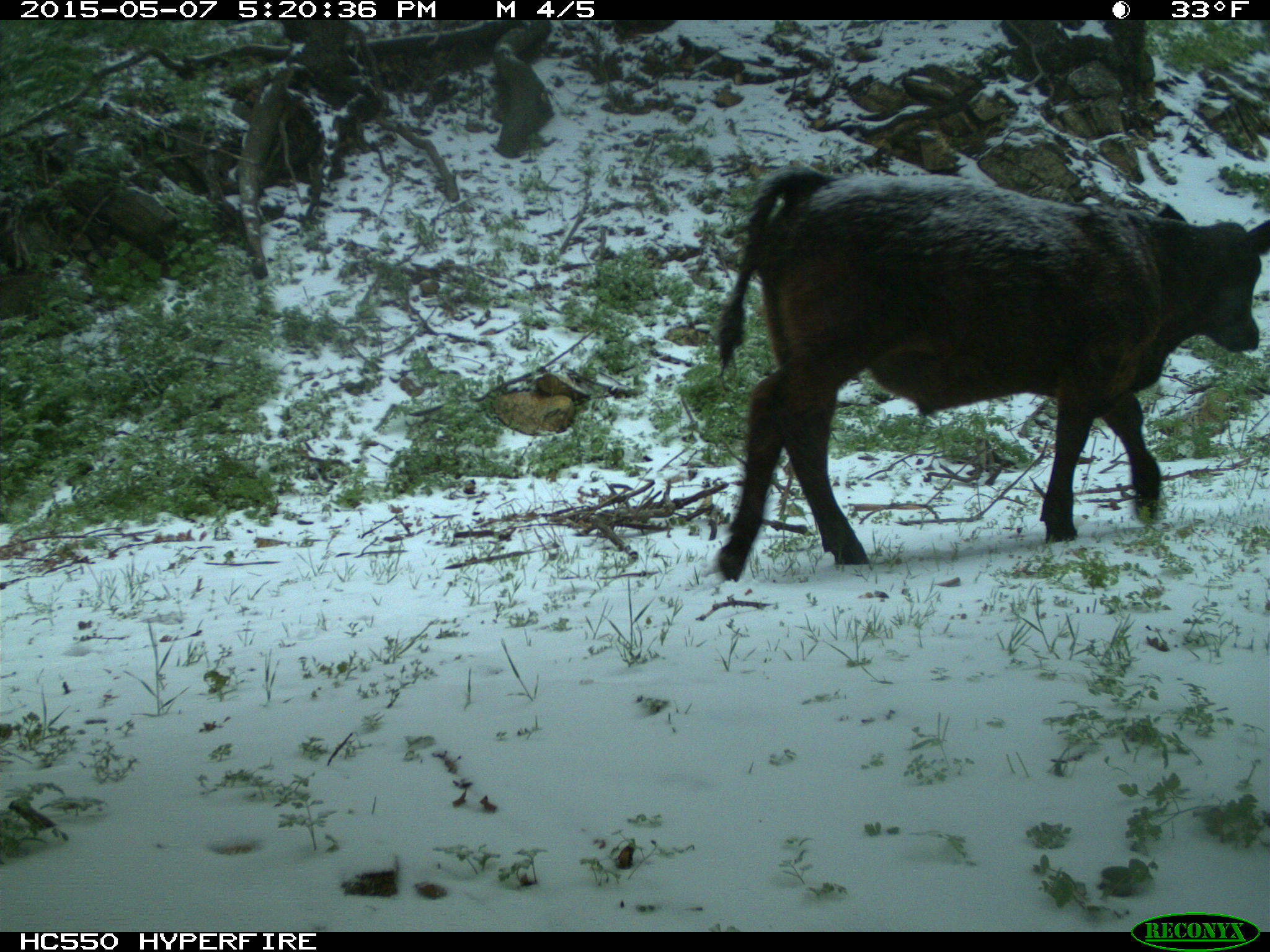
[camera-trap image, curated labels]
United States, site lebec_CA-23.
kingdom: Animalia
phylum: Chordata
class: Mammalia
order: Artiodactyla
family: Bovidae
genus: Bos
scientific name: Bos taurus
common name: domestic cow